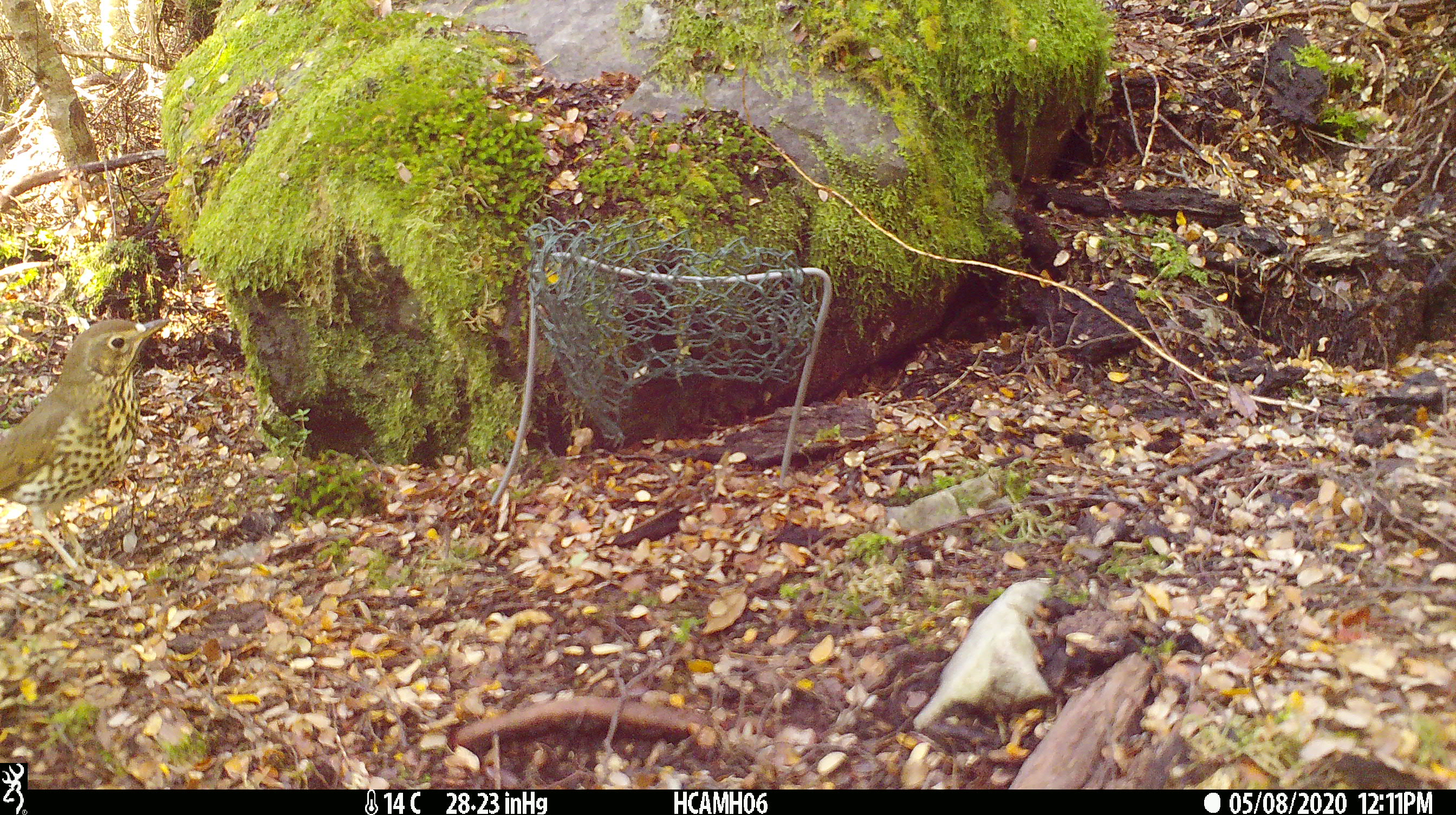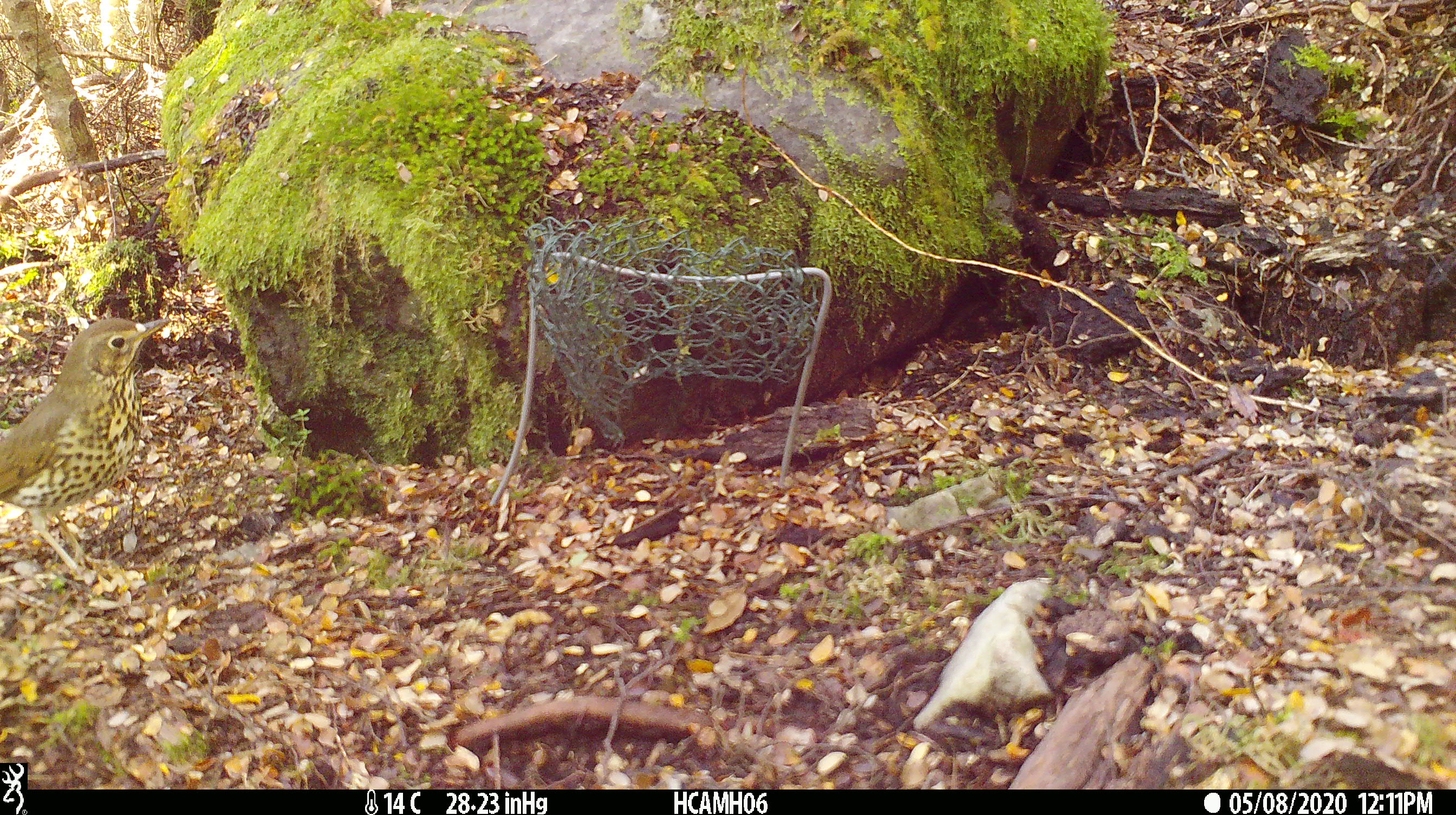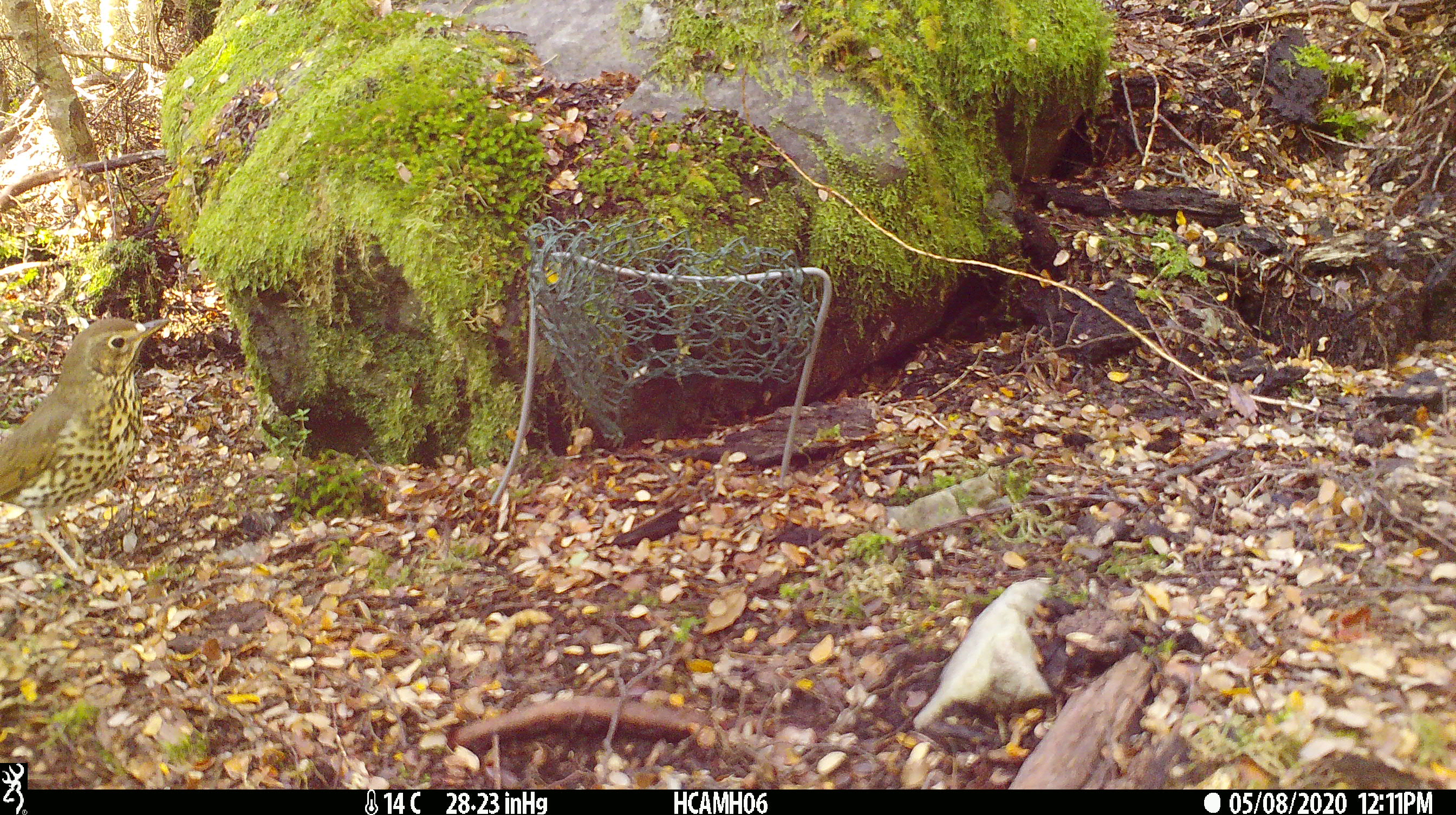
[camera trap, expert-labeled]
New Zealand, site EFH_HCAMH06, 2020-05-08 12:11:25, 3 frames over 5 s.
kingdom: Animalia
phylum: Chordata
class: Aves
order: Passeriformes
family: Turdidae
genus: Turdus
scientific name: Turdus philomelos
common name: song thrush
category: thrush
Thrush (song thrush) (Turdus philomelos).